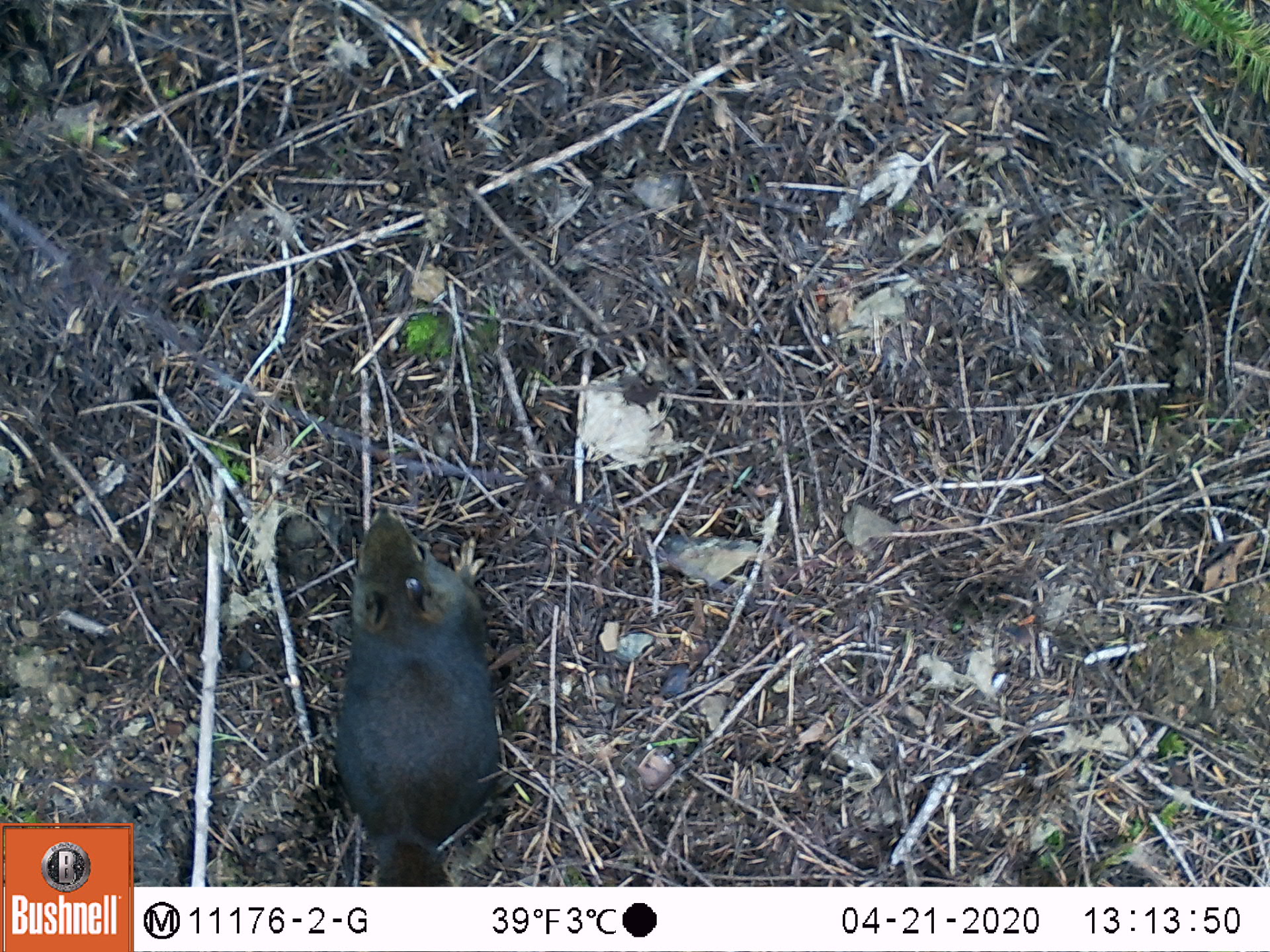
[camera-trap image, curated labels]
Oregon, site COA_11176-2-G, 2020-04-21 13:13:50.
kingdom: Animalia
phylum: Chordata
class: Mammalia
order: Rodentia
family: Sciuridae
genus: Tamiasciurus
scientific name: Tamiasciurus douglasii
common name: douglas squirrel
Douglas squirrel (Tamiasciurus douglasii).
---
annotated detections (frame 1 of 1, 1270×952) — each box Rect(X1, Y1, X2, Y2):
douglas squirrel: Rect(326, 502, 509, 884)